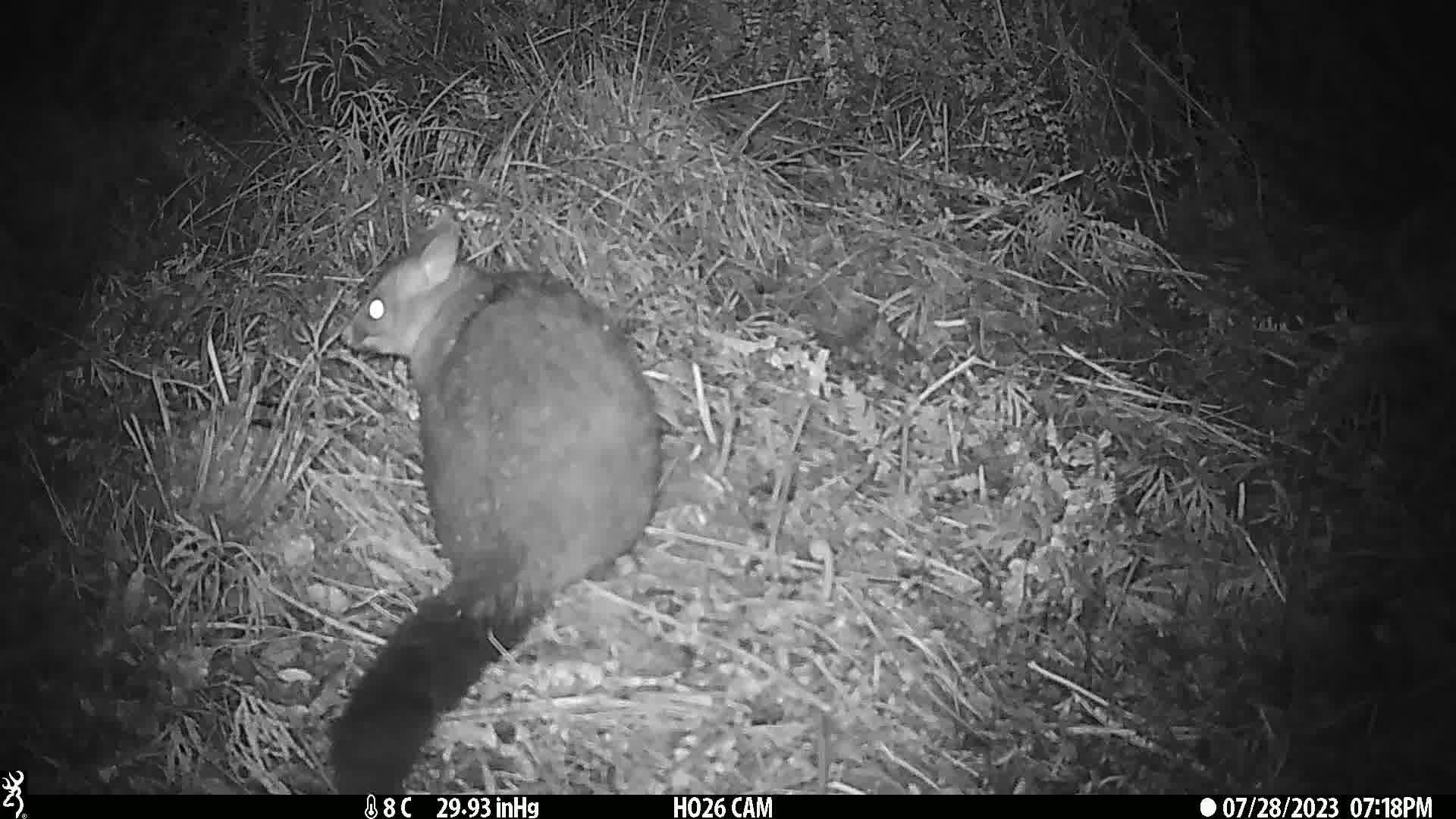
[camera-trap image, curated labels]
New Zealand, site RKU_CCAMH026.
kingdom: Animalia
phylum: Chordata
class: Mammalia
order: Diprotodontia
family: Phalangeridae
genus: Trichosurus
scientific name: Trichosurus vulpecula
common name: common brushtail possum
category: possum